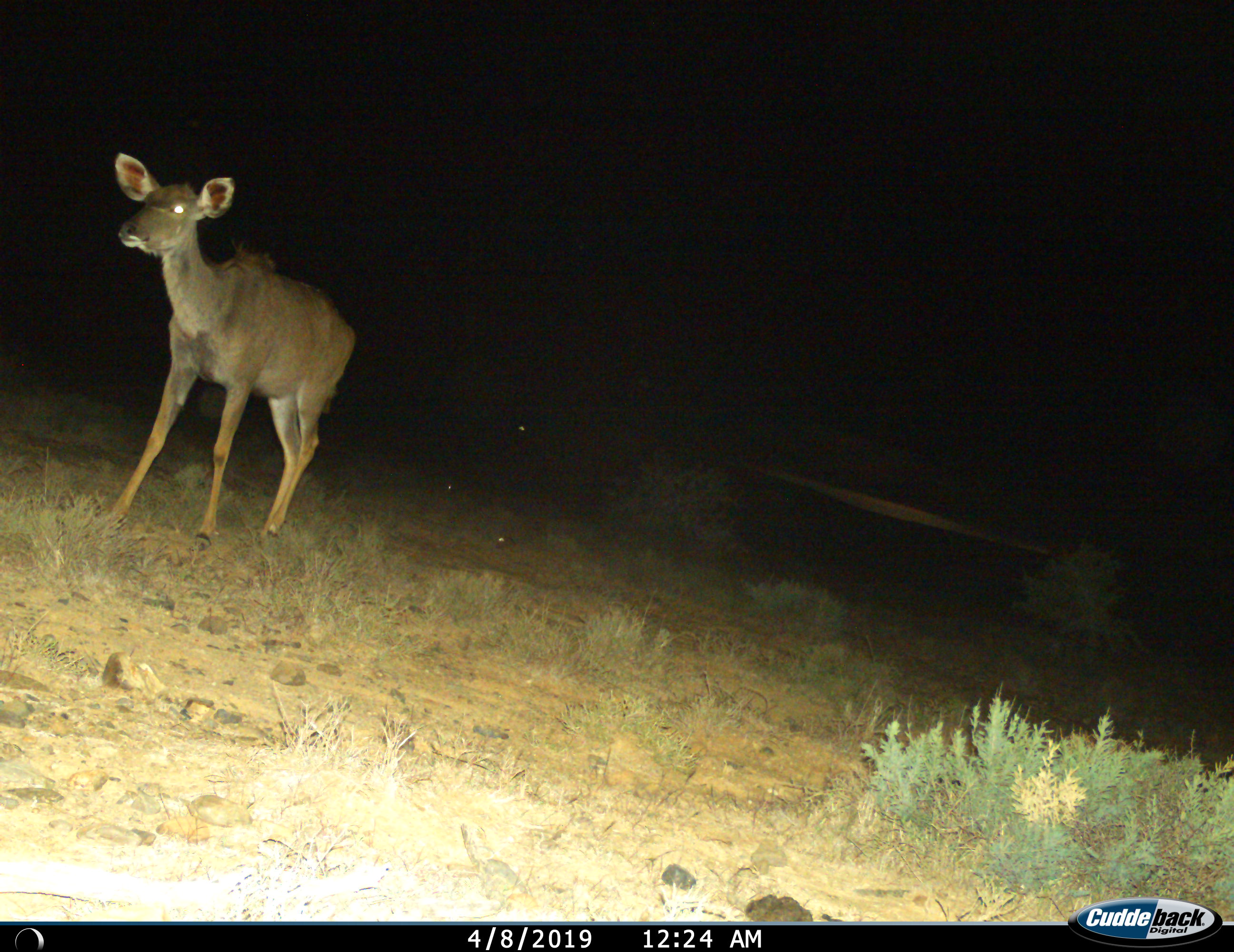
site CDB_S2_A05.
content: unidentified animal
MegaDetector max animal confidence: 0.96